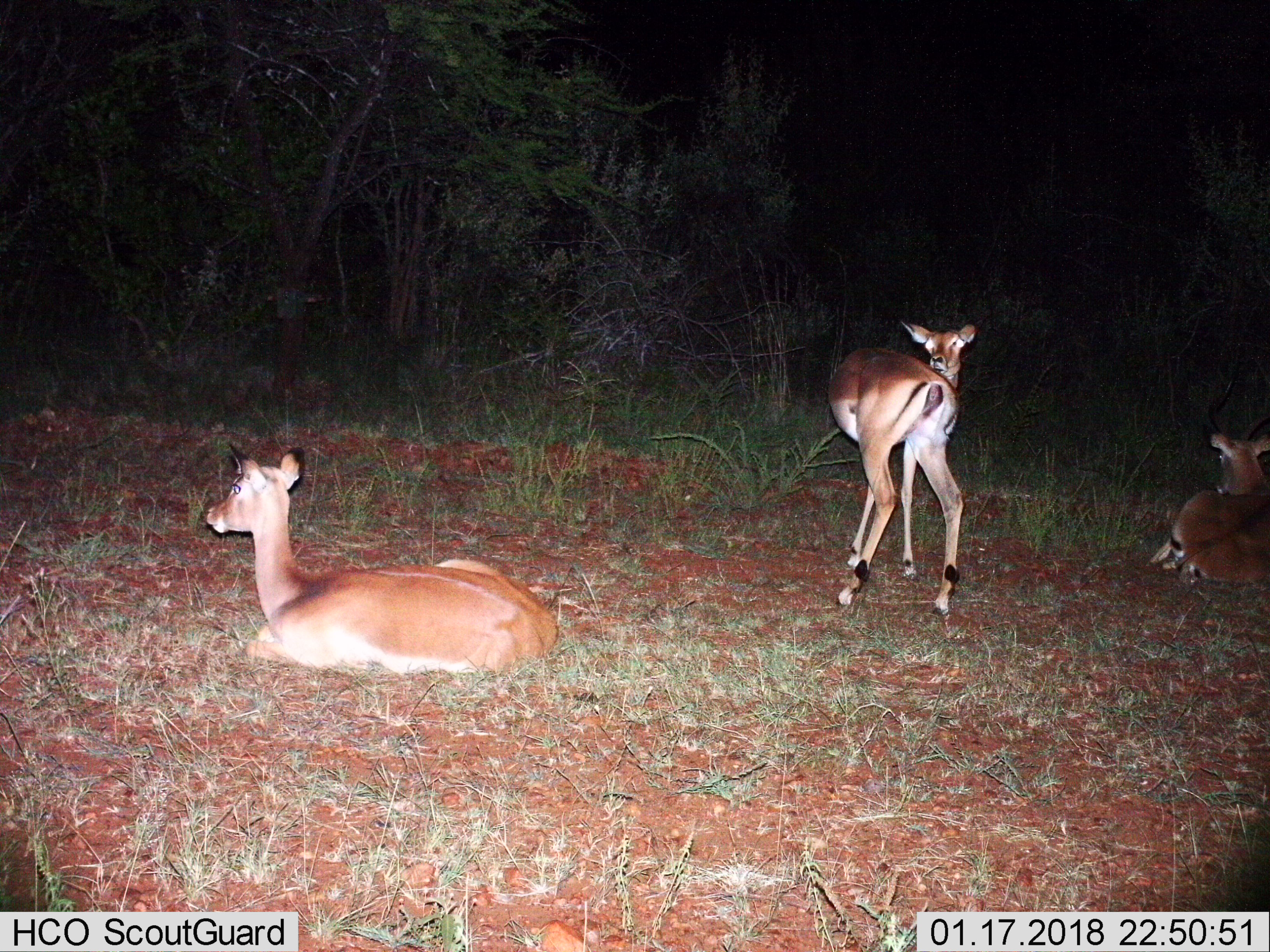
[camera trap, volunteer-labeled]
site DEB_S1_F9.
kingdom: Animalia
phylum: Chordata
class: Mammalia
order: Artiodactyla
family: Bovidae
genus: Aepyceros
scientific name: Aepyceros melampus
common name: impala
Impala (Aepyceros melampus), count 3. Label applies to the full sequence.